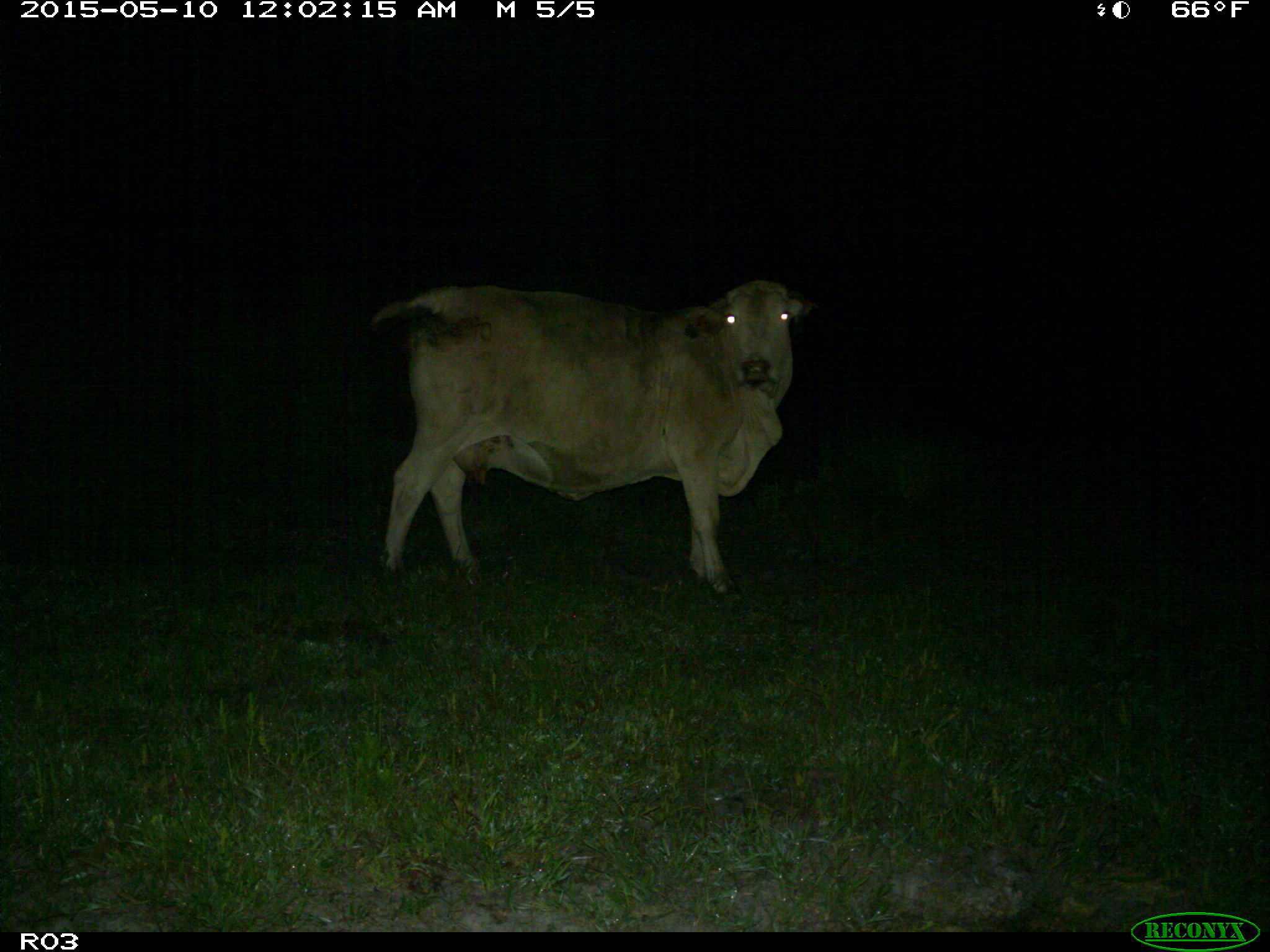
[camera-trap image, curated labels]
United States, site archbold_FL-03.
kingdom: Animalia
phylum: Chordata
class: Mammalia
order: Artiodactyla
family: Bovidae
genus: Bos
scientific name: Bos taurus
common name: domestic cow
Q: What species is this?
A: Bos taurus (domestic cow).